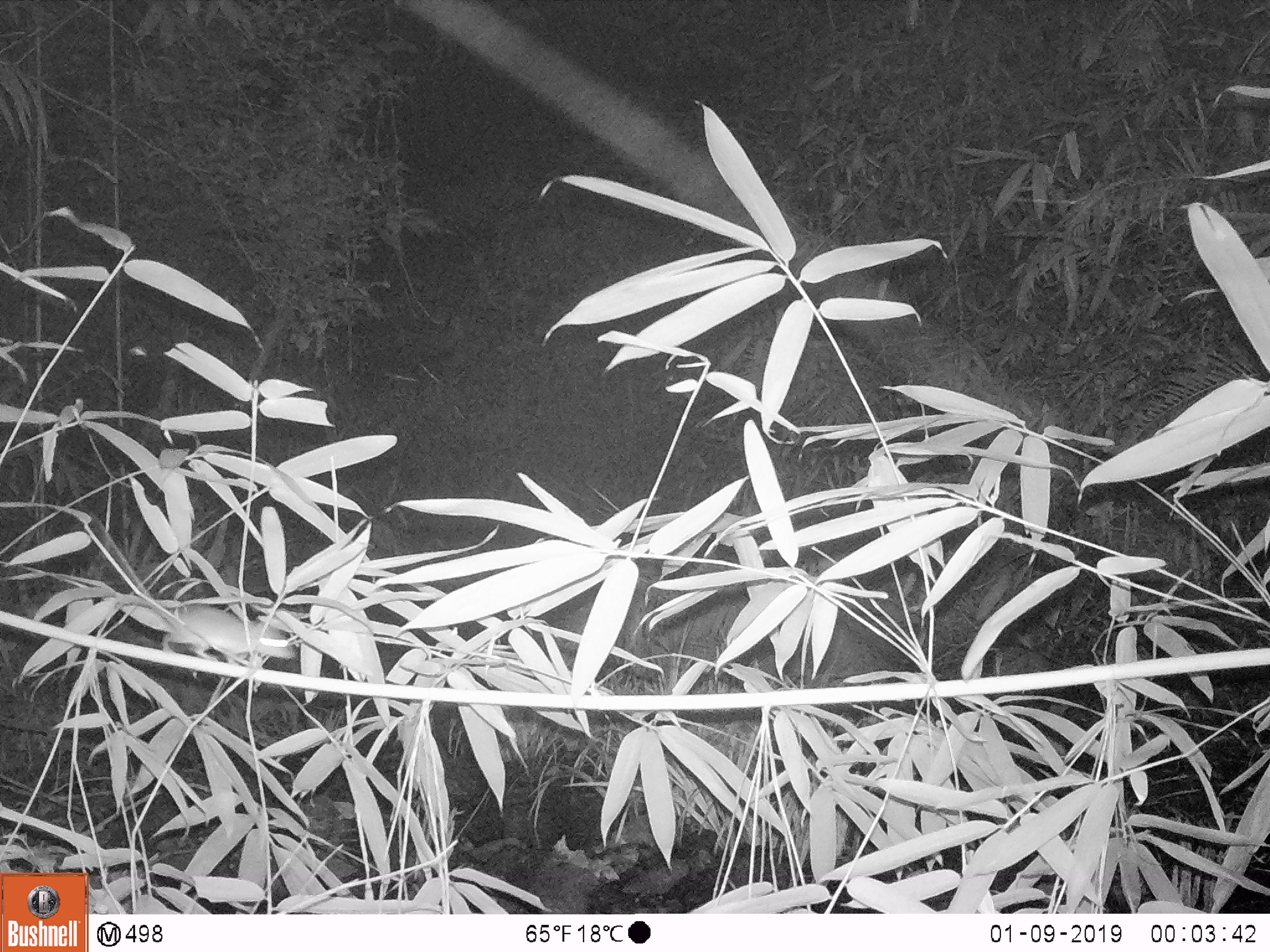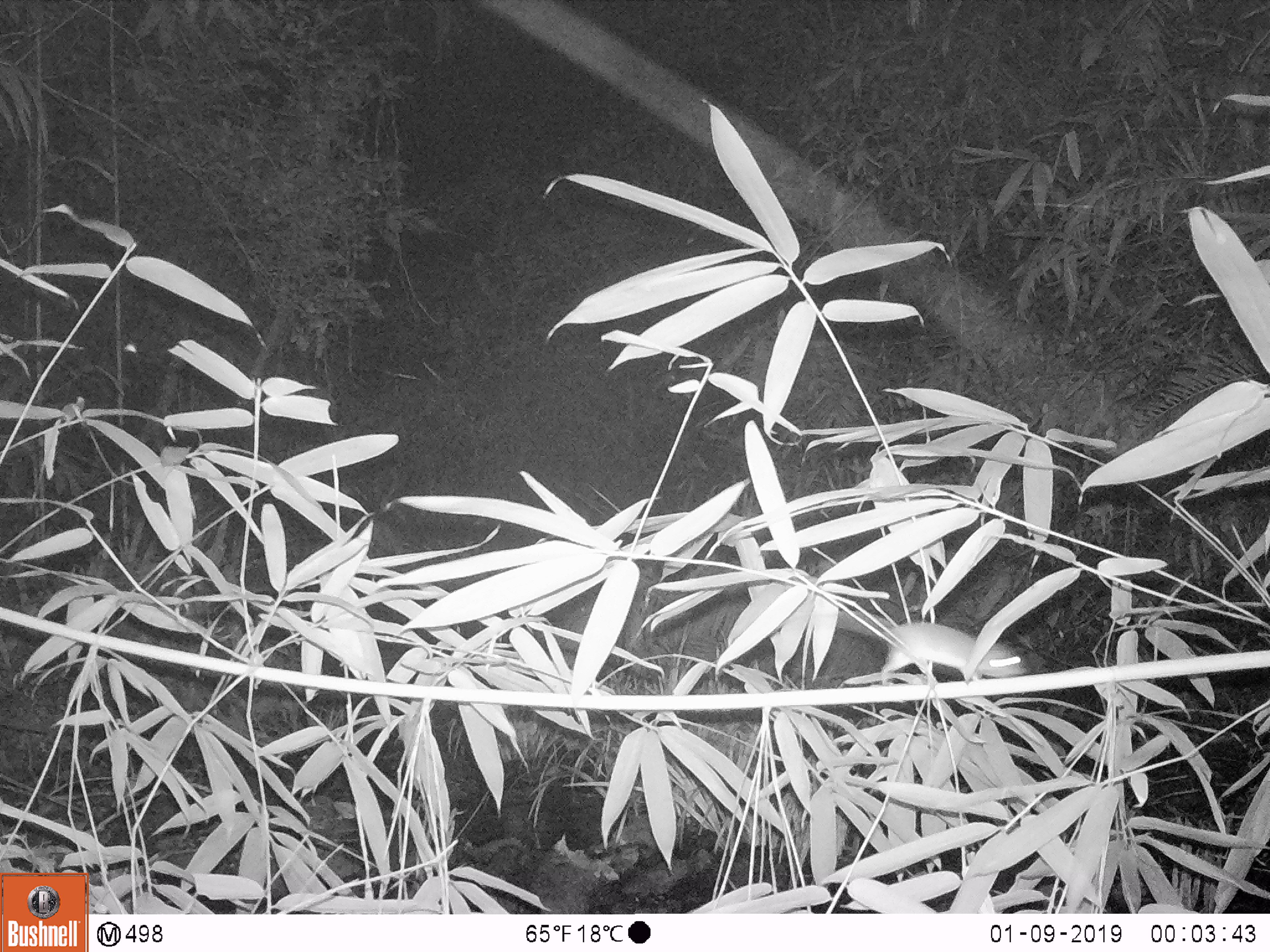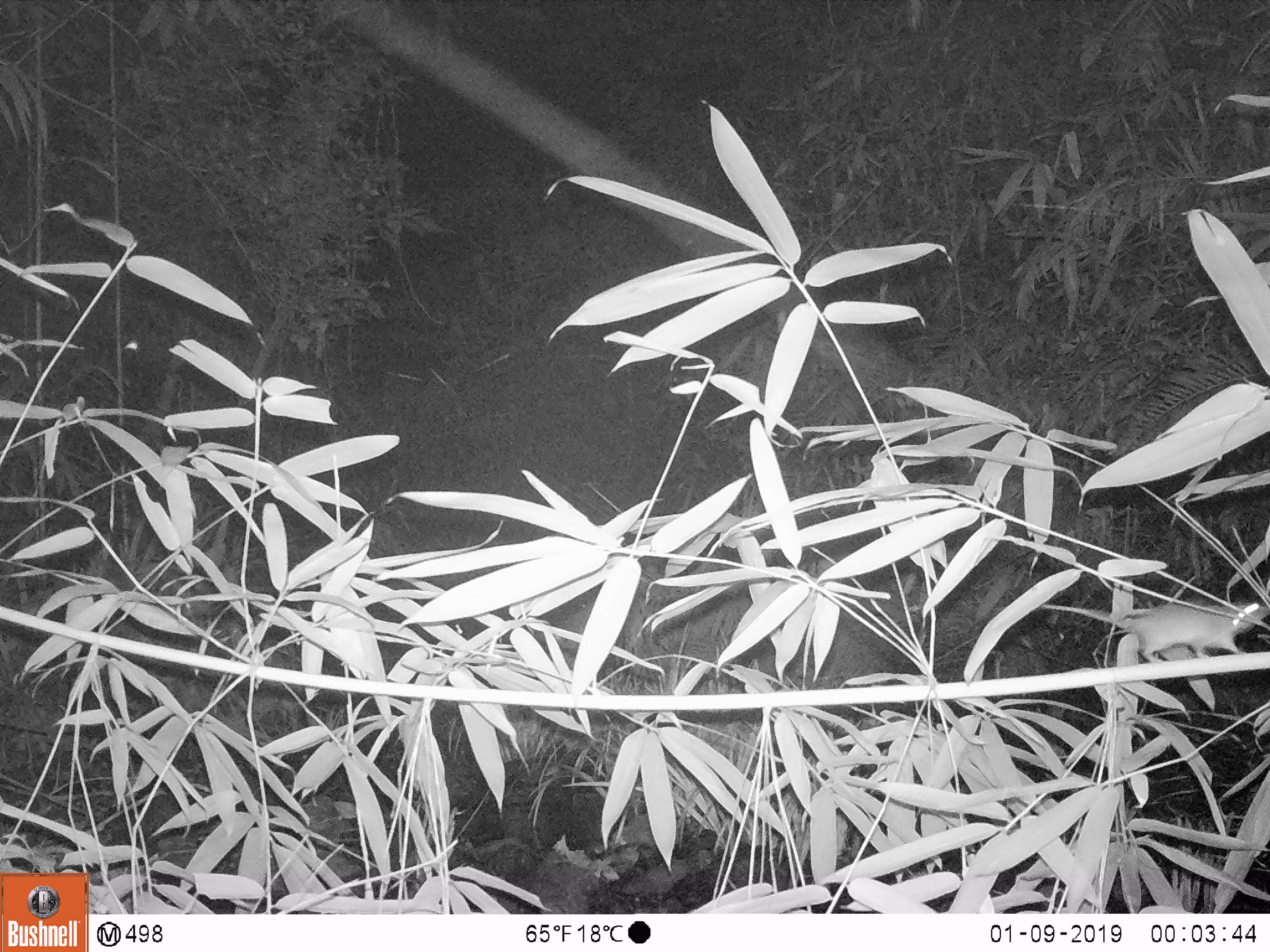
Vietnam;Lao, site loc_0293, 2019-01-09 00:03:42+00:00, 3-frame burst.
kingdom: Animalia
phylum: Chordata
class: Mammalia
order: Rodentia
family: Muridae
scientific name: Muridae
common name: old-world mice and rats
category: unidentified murid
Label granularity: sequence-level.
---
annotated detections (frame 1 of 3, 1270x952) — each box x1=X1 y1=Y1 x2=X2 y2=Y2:
unidentified murid: x1=153 y1=607 x2=293 y2=668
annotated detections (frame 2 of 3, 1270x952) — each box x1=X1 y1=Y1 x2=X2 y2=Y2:
unidentified murid: x1=879 y1=622 x2=1022 y2=685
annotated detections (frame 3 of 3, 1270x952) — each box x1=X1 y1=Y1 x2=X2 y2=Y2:
unidentified murid: x1=1040 y1=599 x2=1268 y2=662